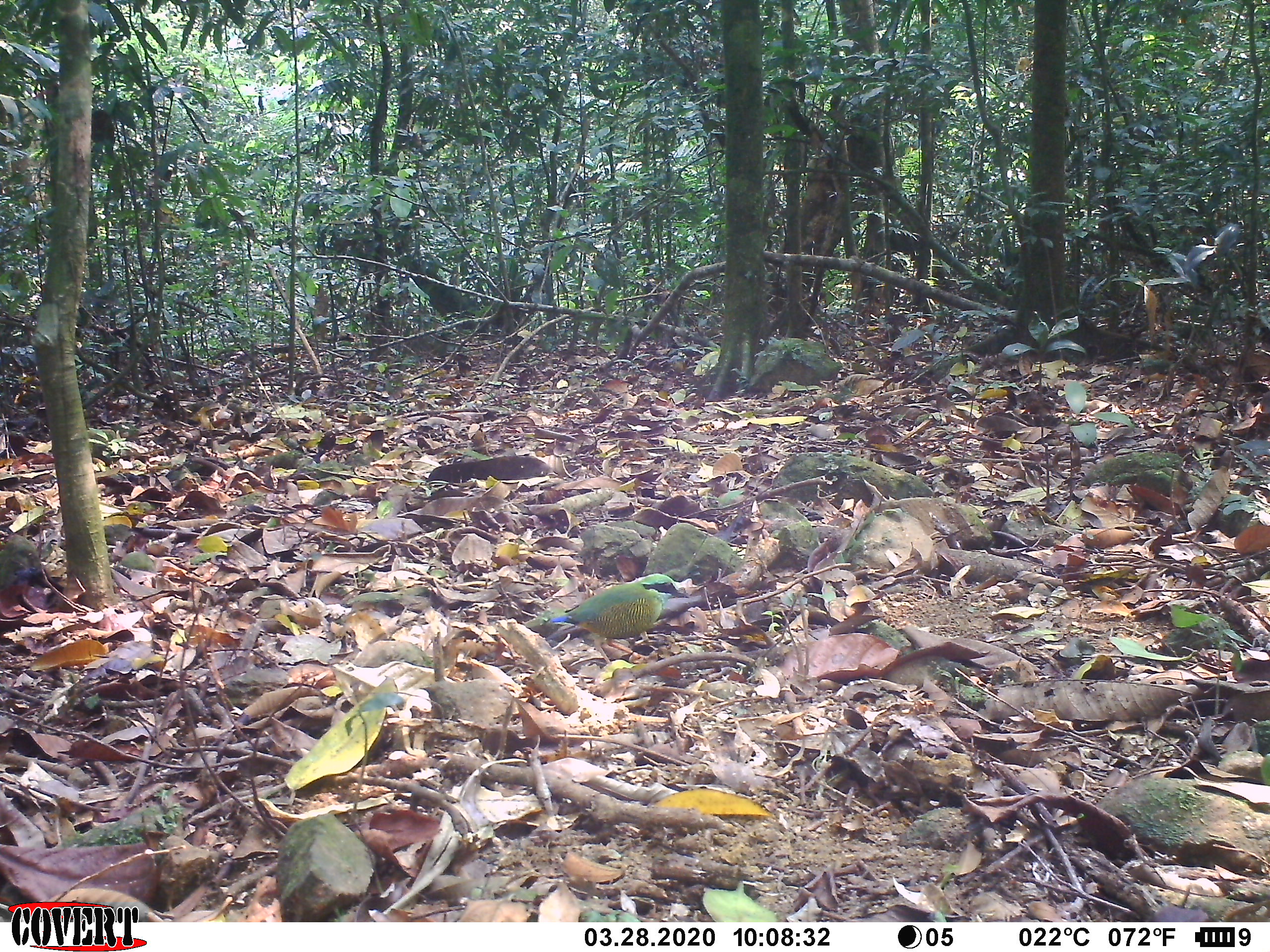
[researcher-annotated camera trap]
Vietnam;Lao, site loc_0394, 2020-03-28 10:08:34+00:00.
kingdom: Animalia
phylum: Chordata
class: Aves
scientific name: Aves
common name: bird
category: unidentified bird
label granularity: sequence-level